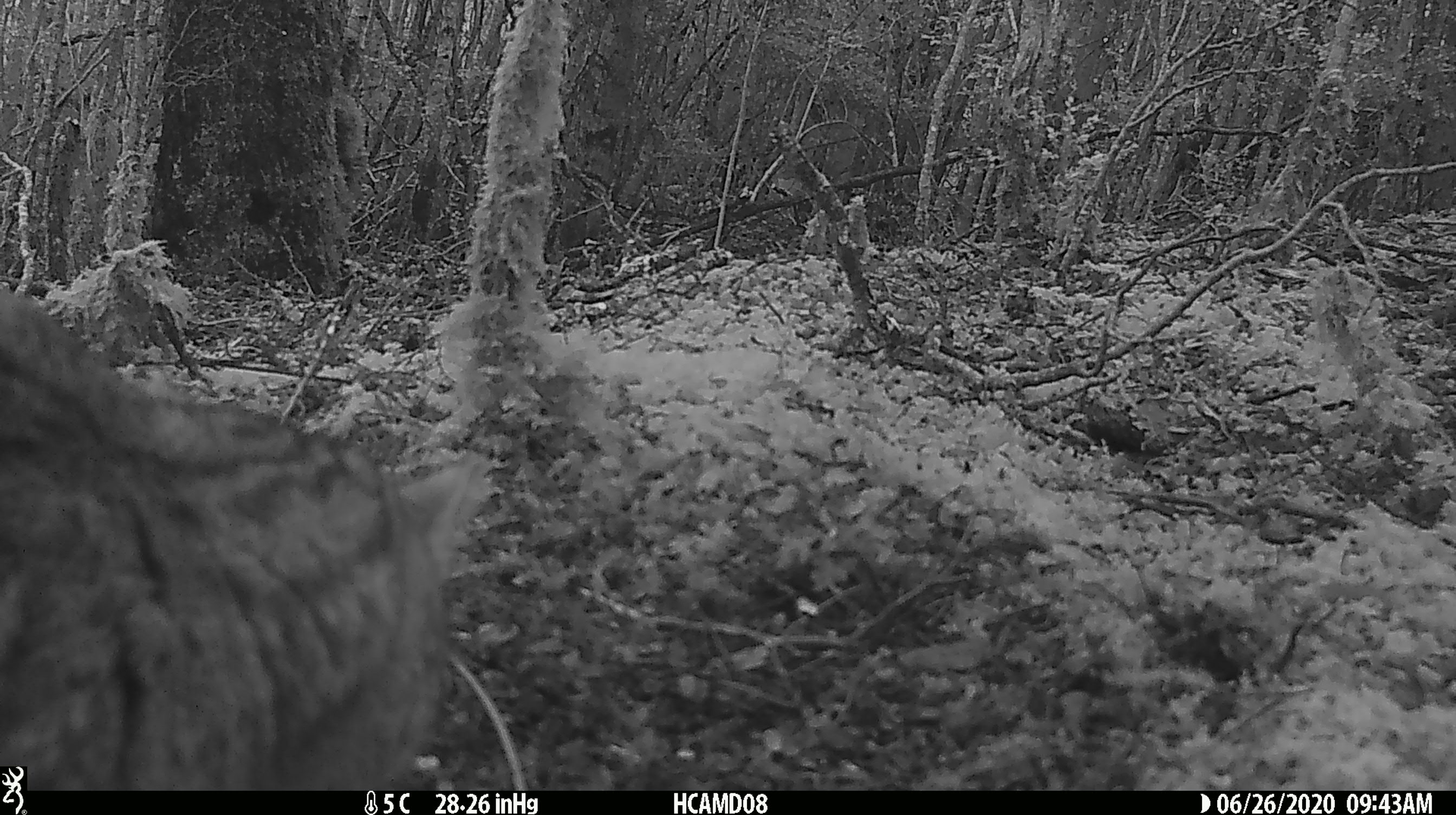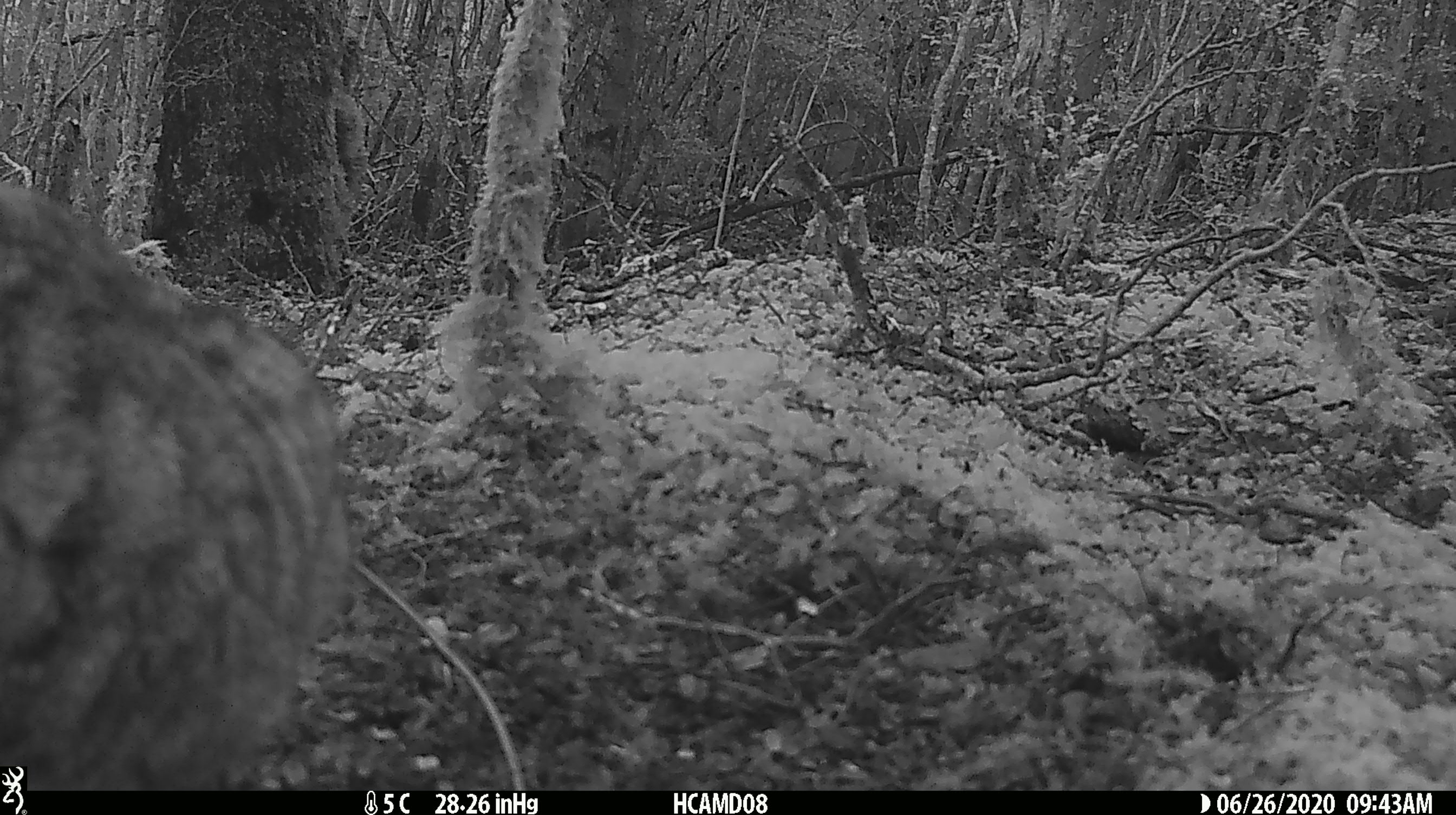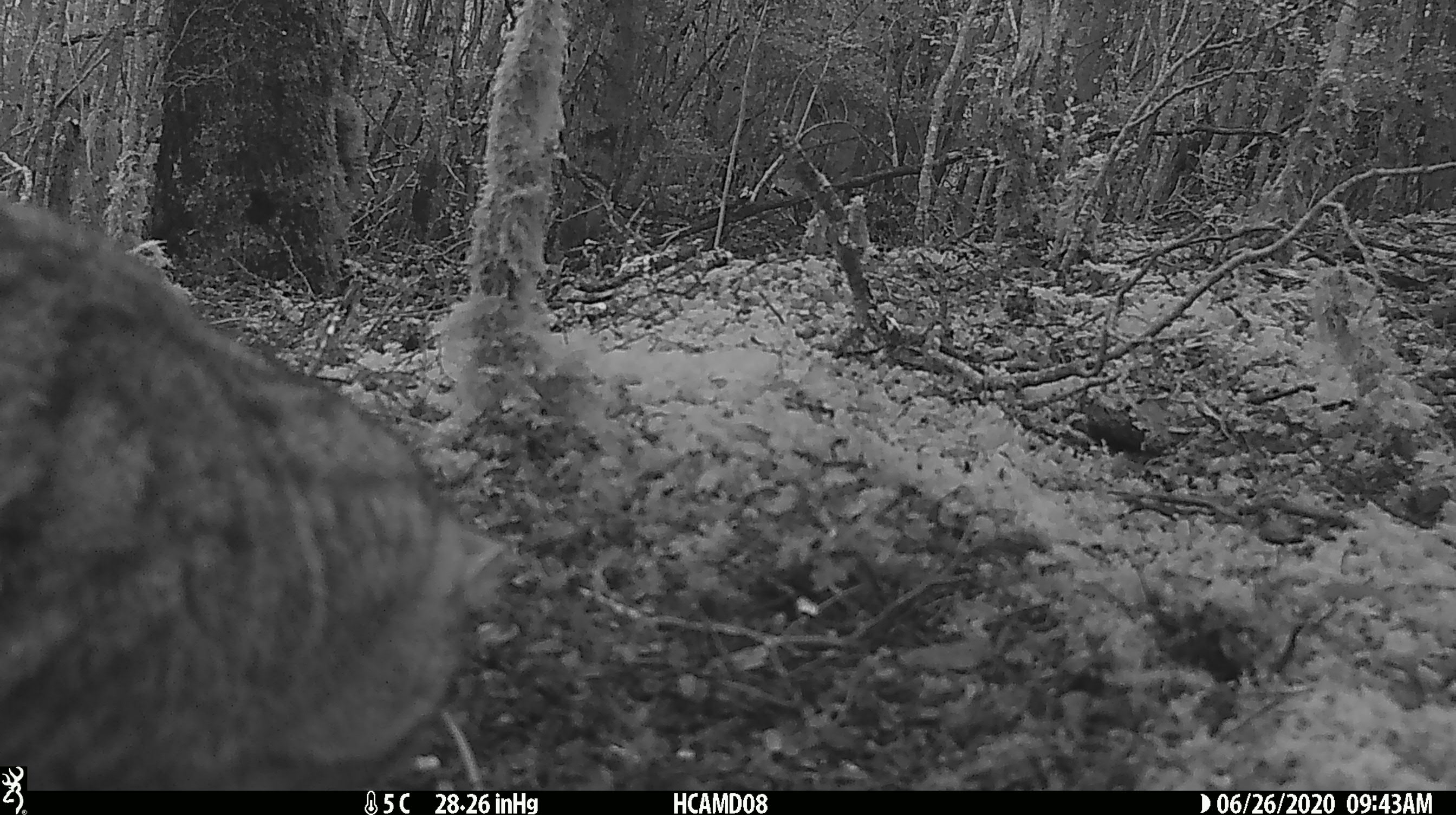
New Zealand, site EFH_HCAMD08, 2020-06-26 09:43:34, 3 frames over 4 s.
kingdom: Animalia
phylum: Chordata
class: Mammalia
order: Carnivora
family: Felidae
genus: Felis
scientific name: Felis catus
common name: domestic cat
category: cat